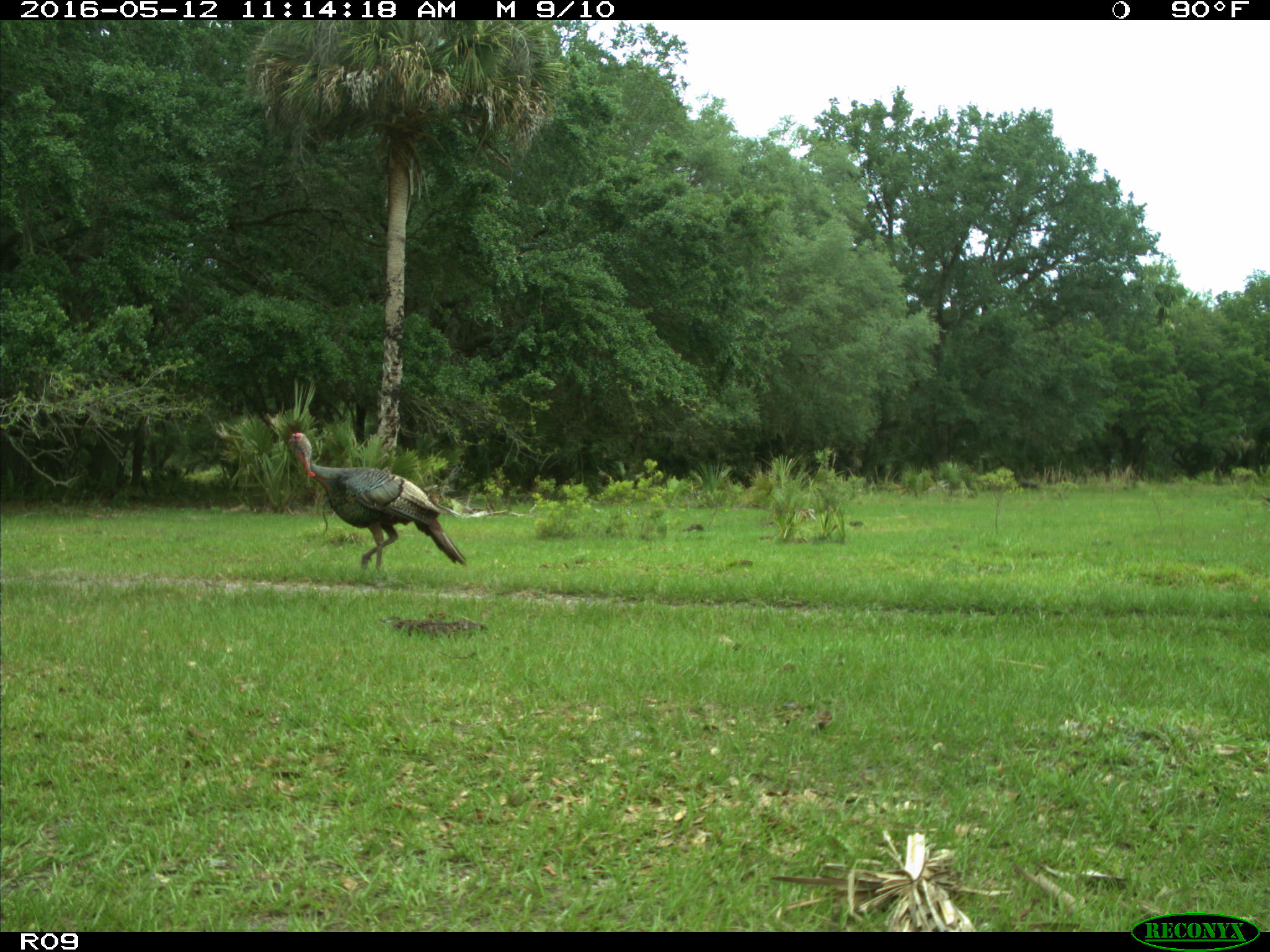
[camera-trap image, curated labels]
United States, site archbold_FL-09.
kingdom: Animalia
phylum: Chordata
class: Aves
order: Galliformes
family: Phasianidae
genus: Meleagris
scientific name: Meleagris gallopavo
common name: wild turkey